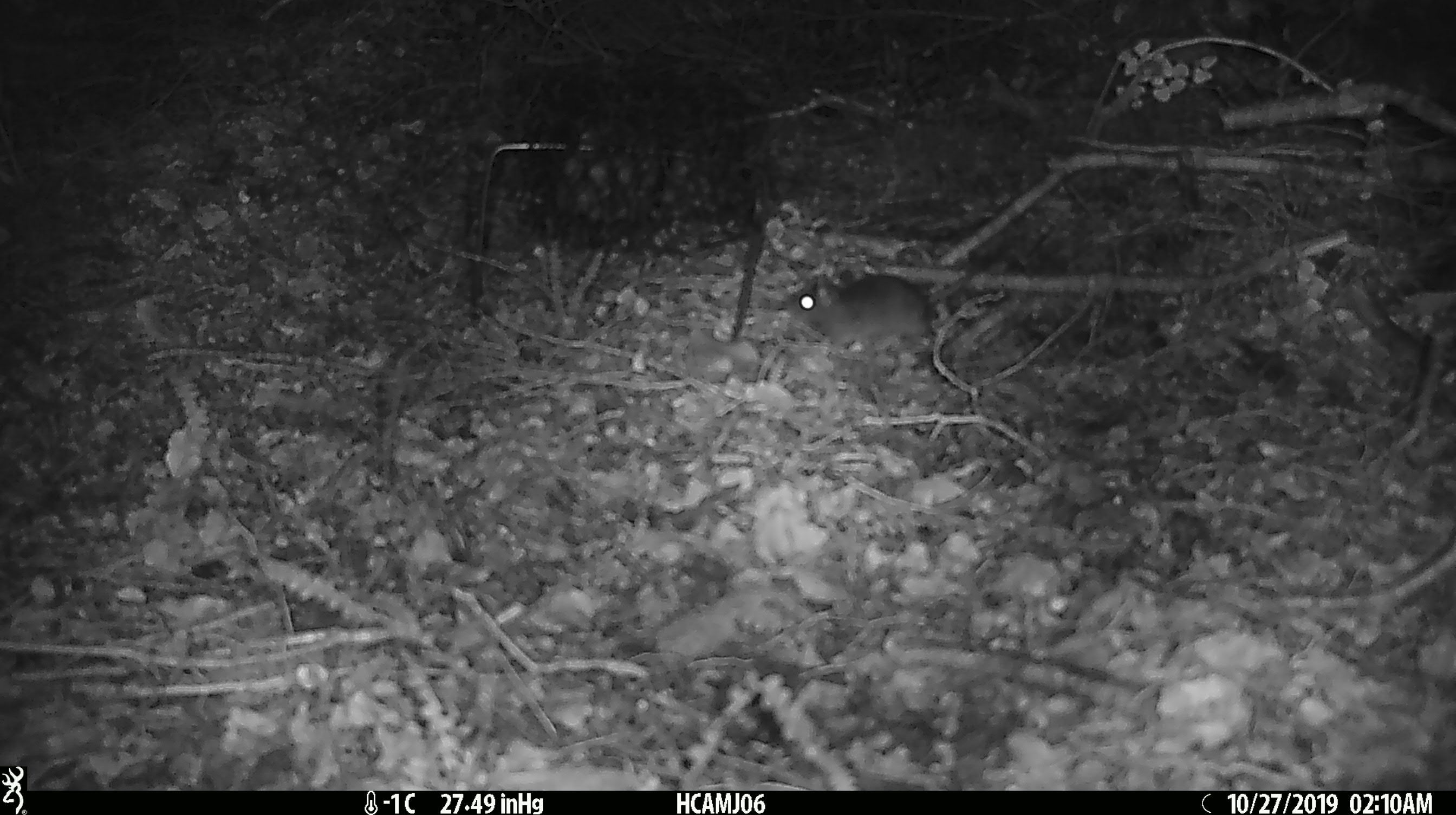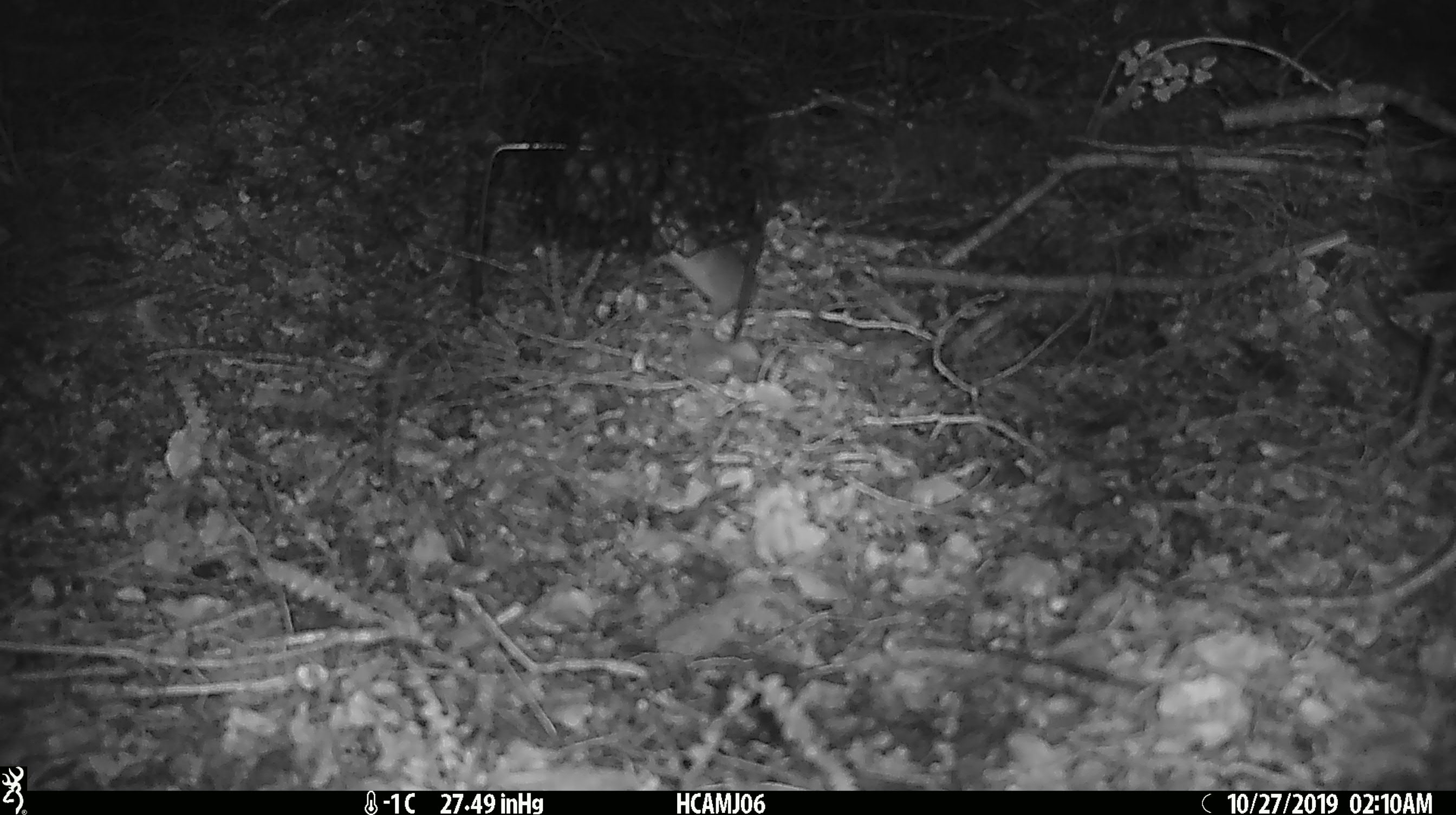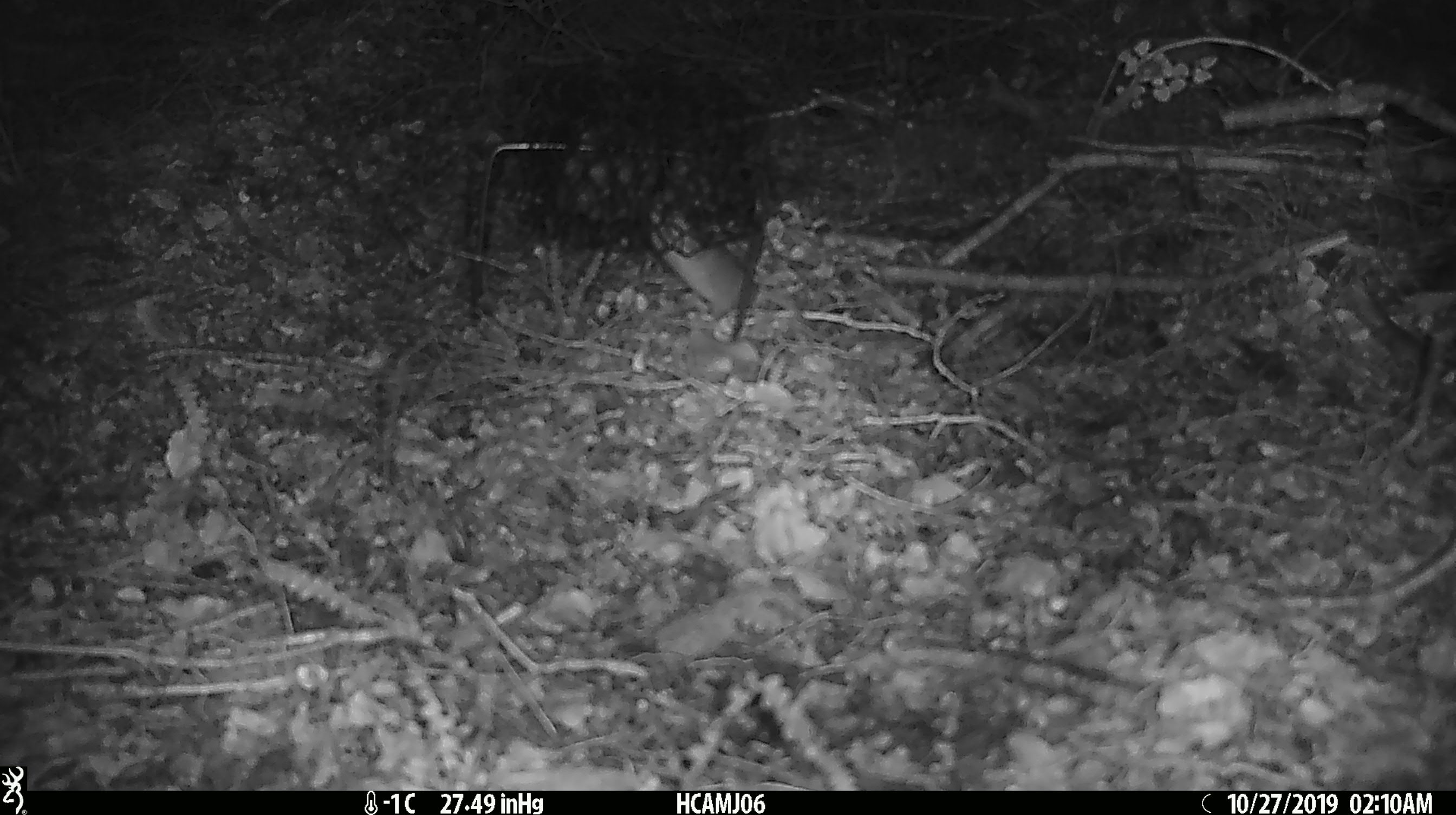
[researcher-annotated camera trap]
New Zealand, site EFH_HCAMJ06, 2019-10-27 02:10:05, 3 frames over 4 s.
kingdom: Animalia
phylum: Chordata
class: Mammalia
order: Rodentia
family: Muridae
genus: Mus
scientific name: Mus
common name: mouse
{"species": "mouse (Mus)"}